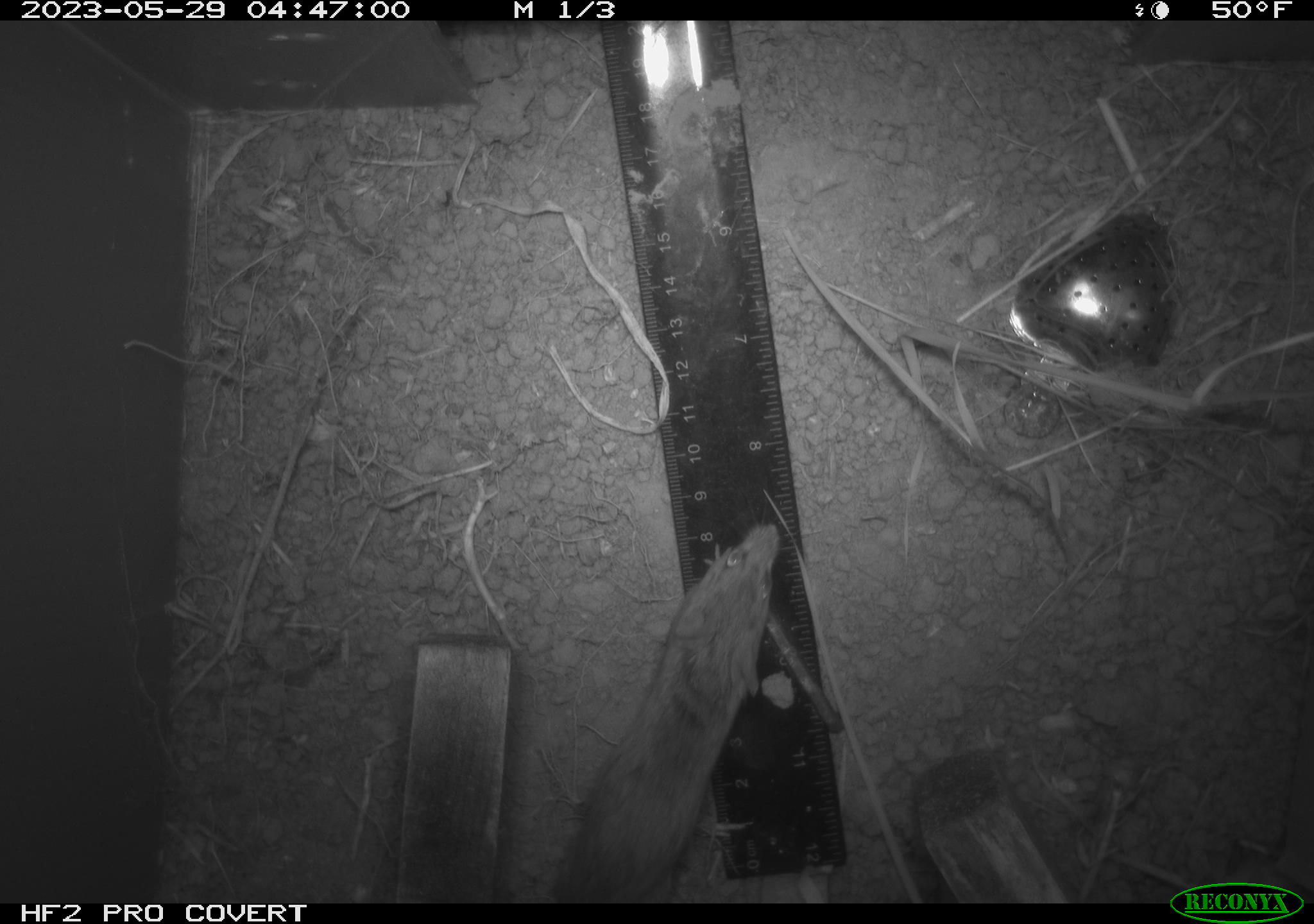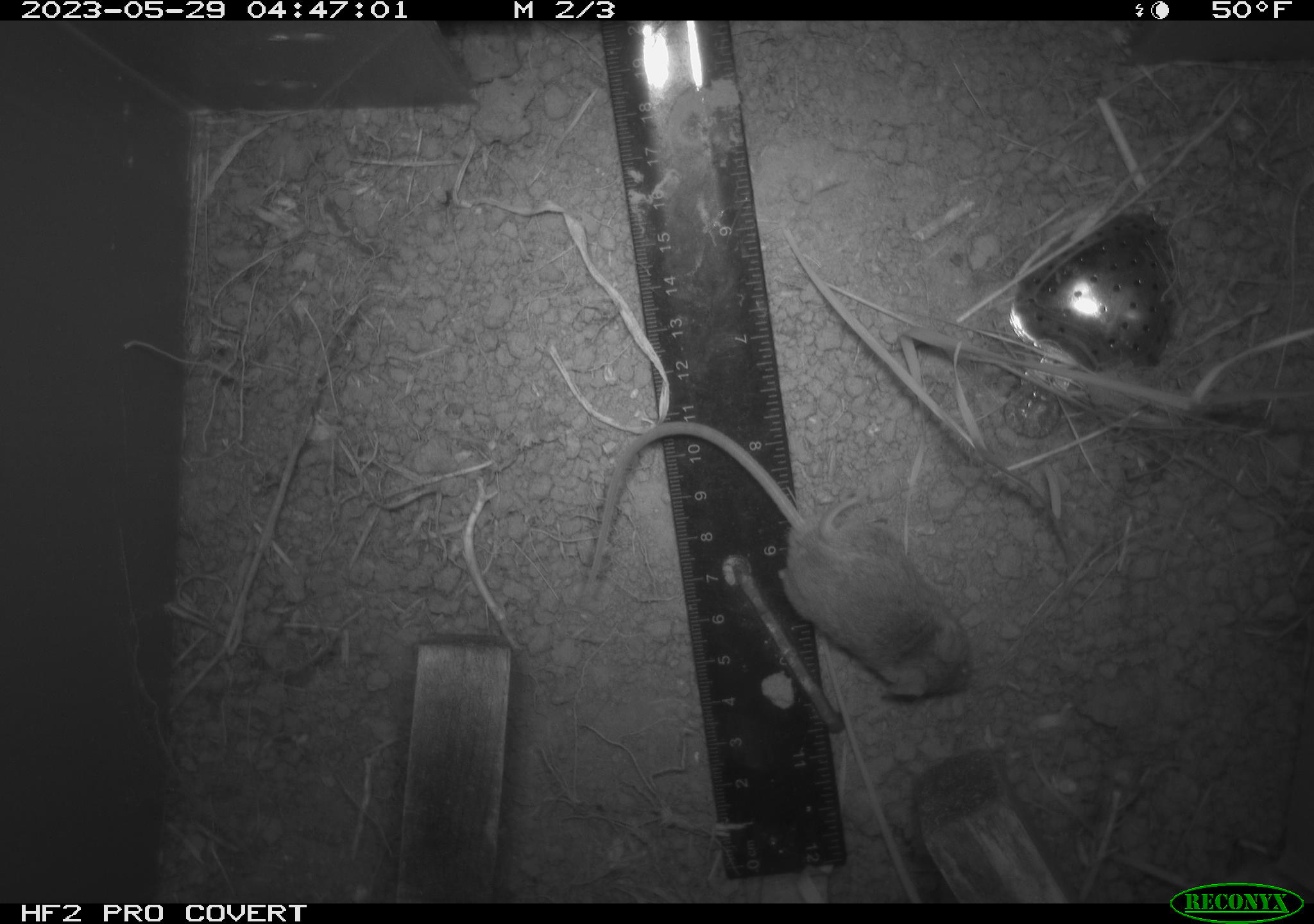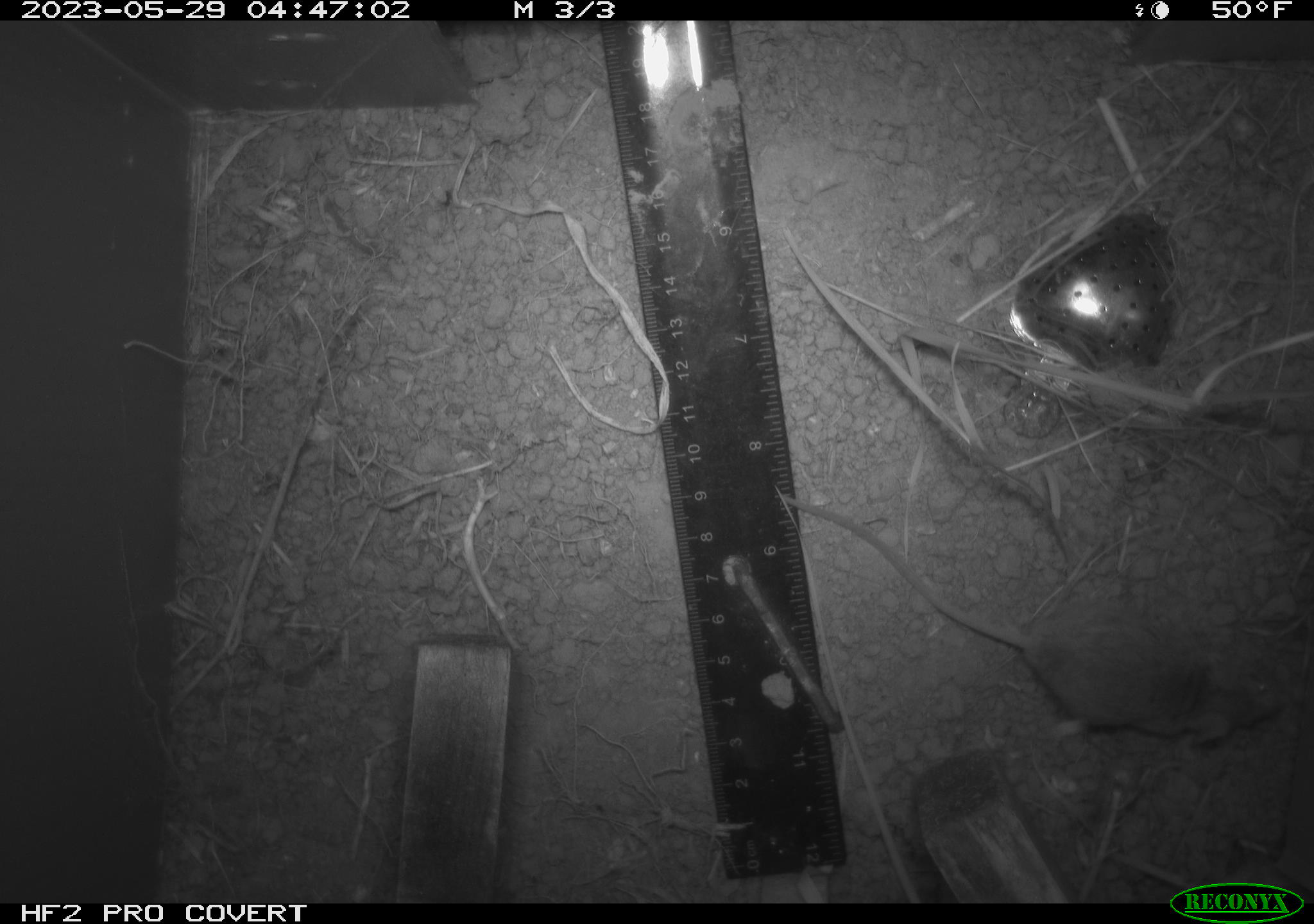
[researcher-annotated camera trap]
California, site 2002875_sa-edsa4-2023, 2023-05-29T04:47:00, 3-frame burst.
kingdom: Animalia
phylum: Chordata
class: Mammalia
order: Rodentia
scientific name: Rodentia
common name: mouse species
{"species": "mouse species (Rodentia)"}